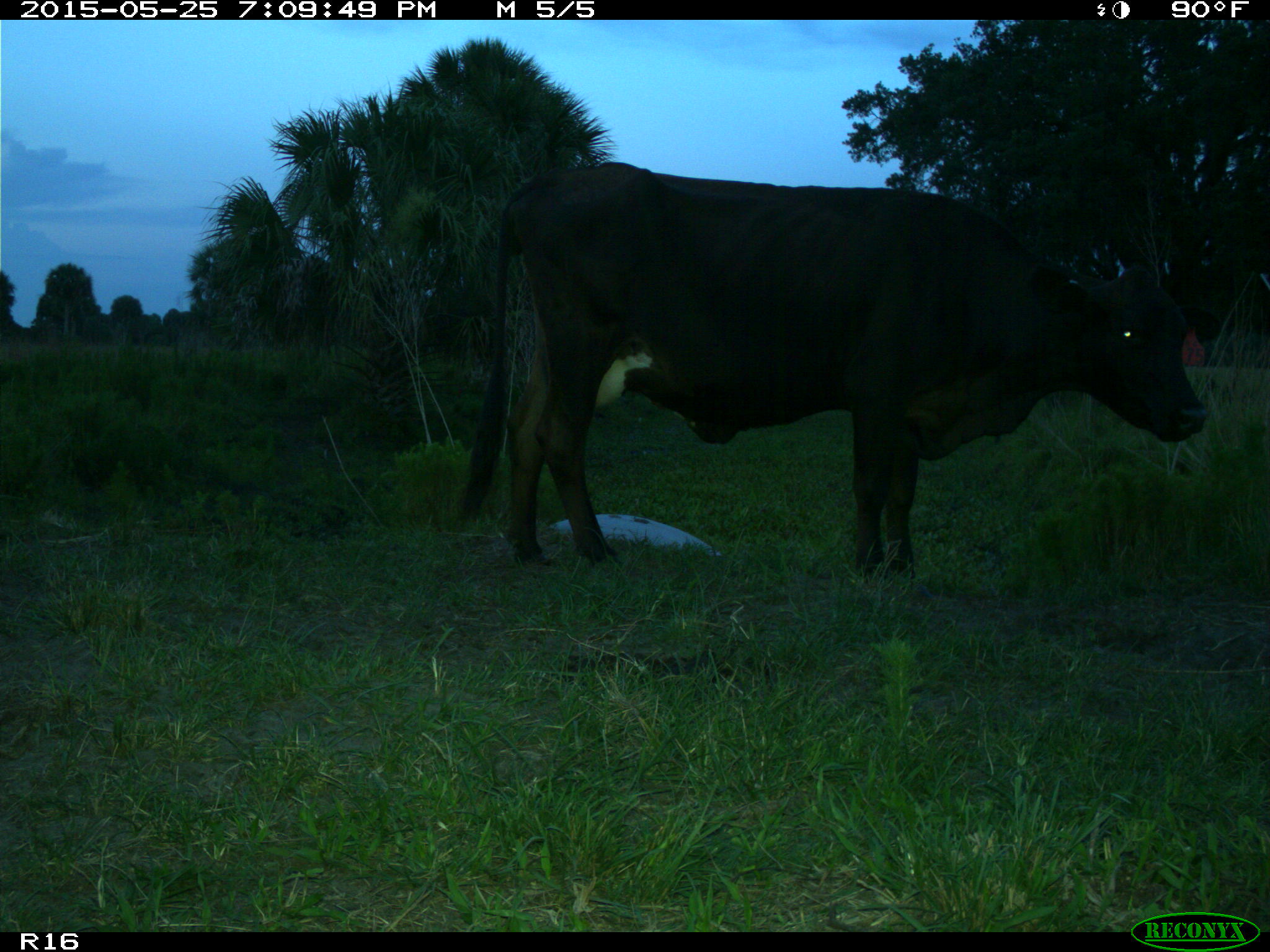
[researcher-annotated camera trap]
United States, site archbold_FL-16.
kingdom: Animalia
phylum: Chordata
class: Mammalia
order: Artiodactyla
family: Bovidae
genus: Bos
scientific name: Bos taurus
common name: domestic cow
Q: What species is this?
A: Bos taurus (domestic cow).